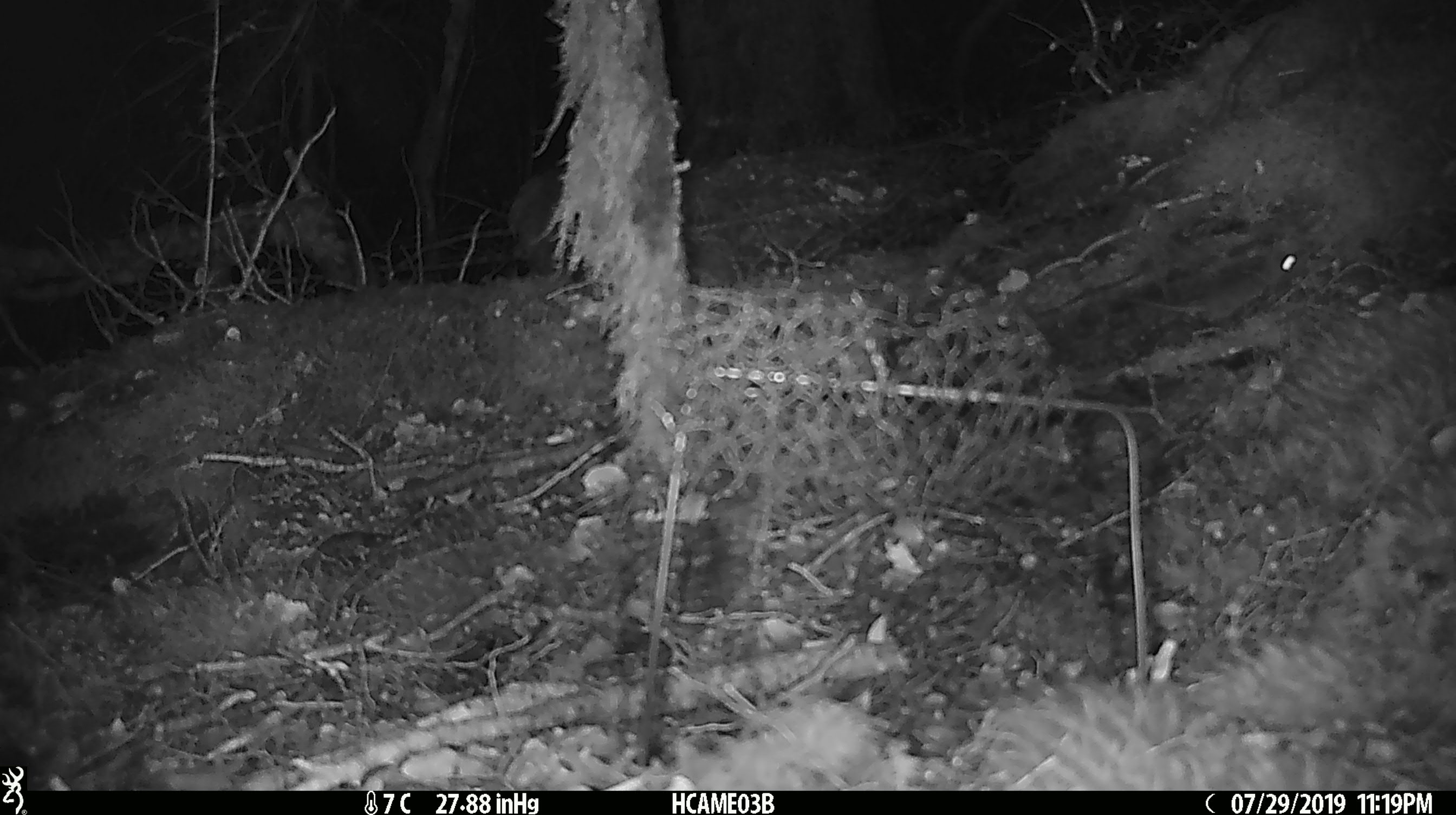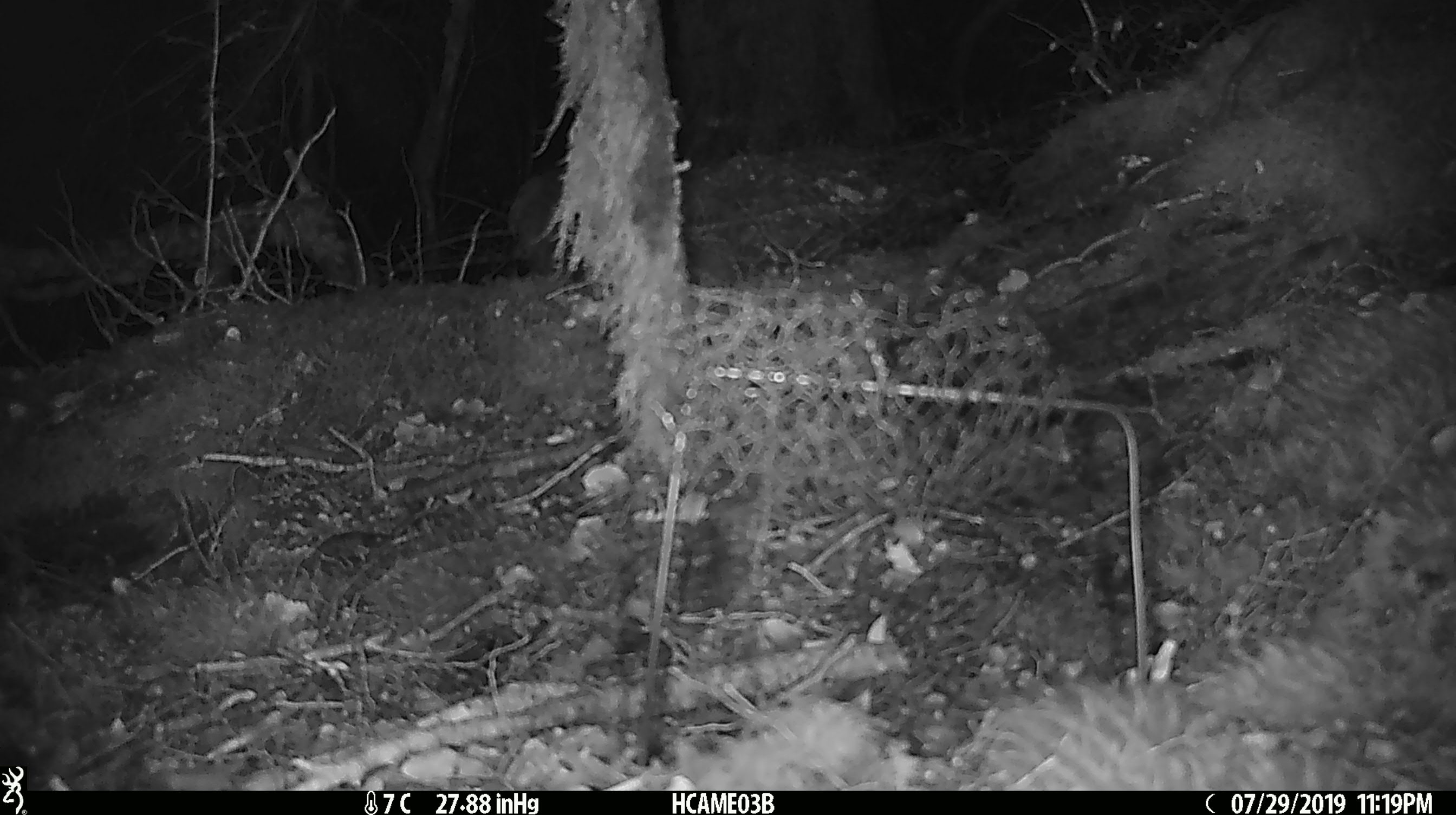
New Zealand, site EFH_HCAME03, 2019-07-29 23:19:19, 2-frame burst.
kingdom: Animalia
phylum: Chordata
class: Mammalia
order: Rodentia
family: Muridae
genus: Mus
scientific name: Mus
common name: mouse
Mouse (Mus).